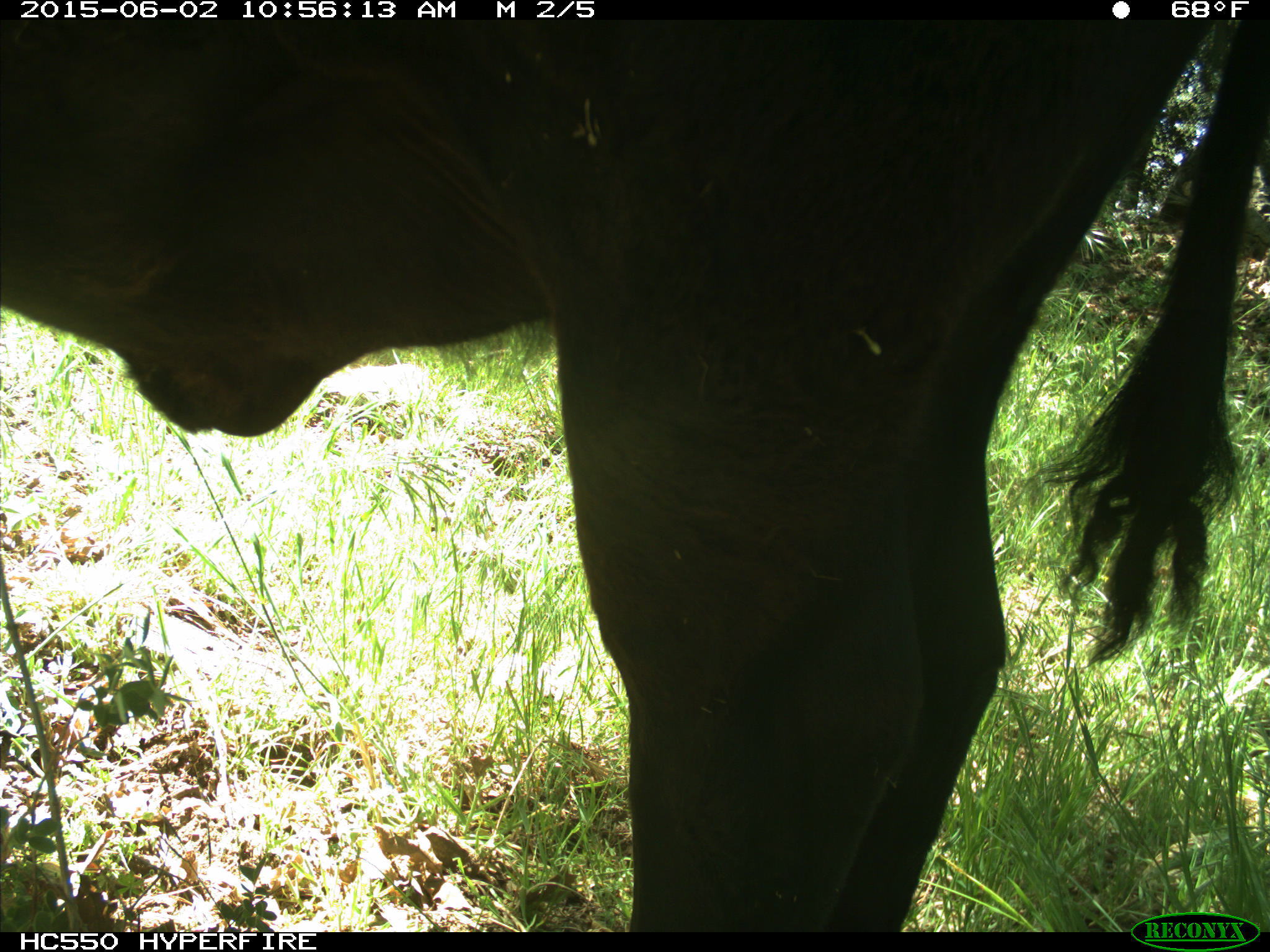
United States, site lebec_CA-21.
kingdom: Animalia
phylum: Chordata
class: Mammalia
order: Artiodactyla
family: Bovidae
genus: Bos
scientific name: Bos taurus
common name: domestic cow